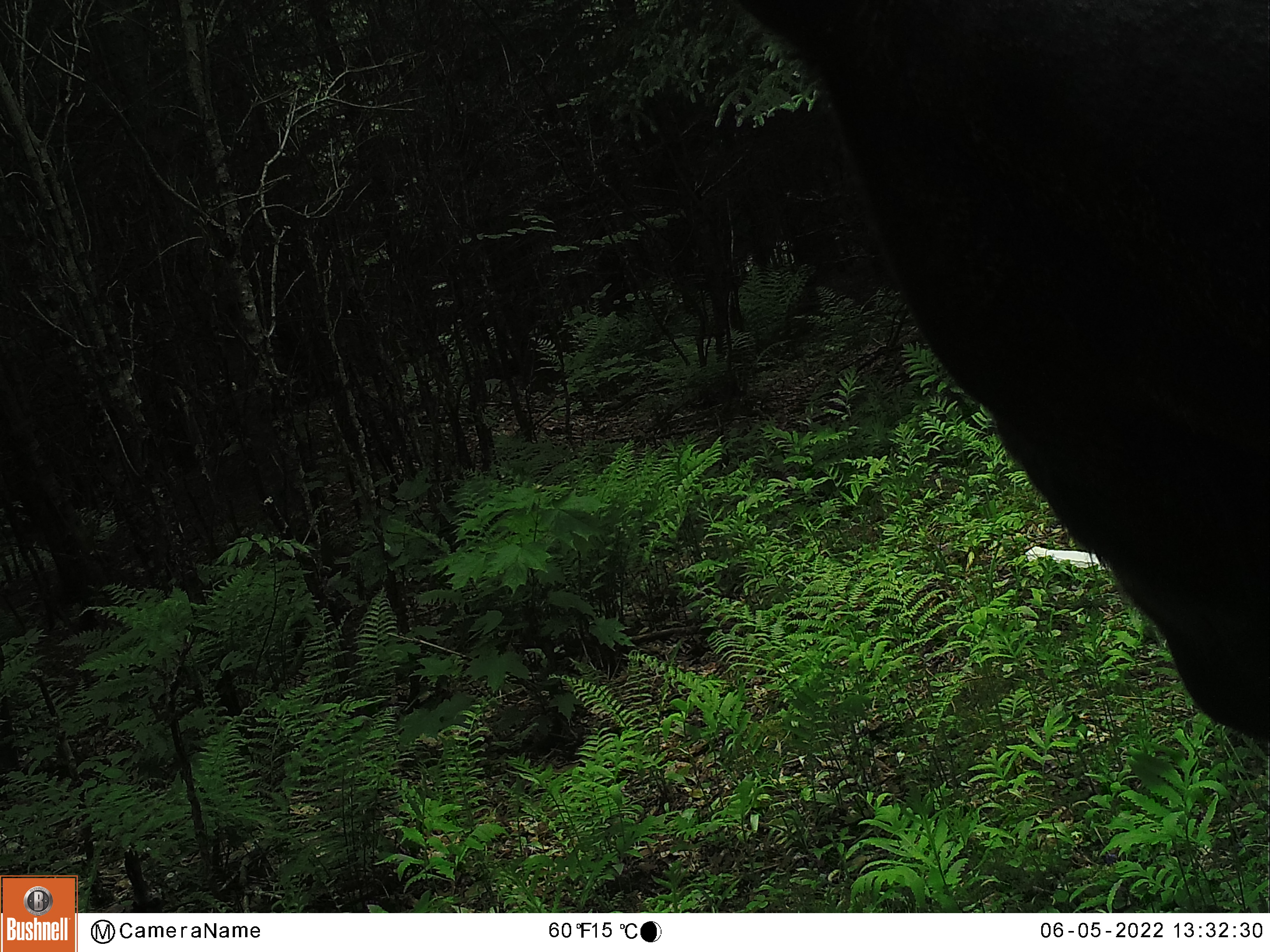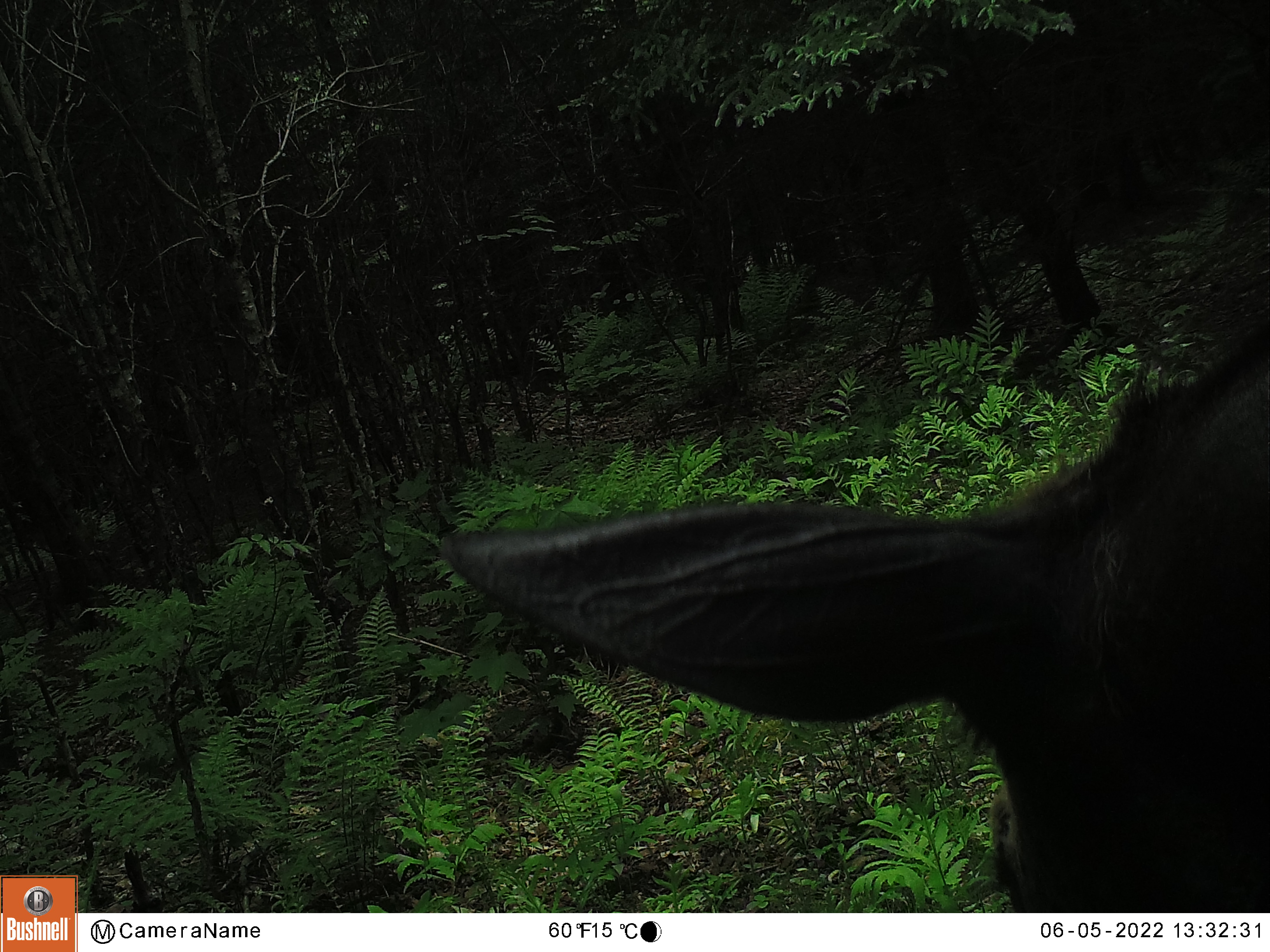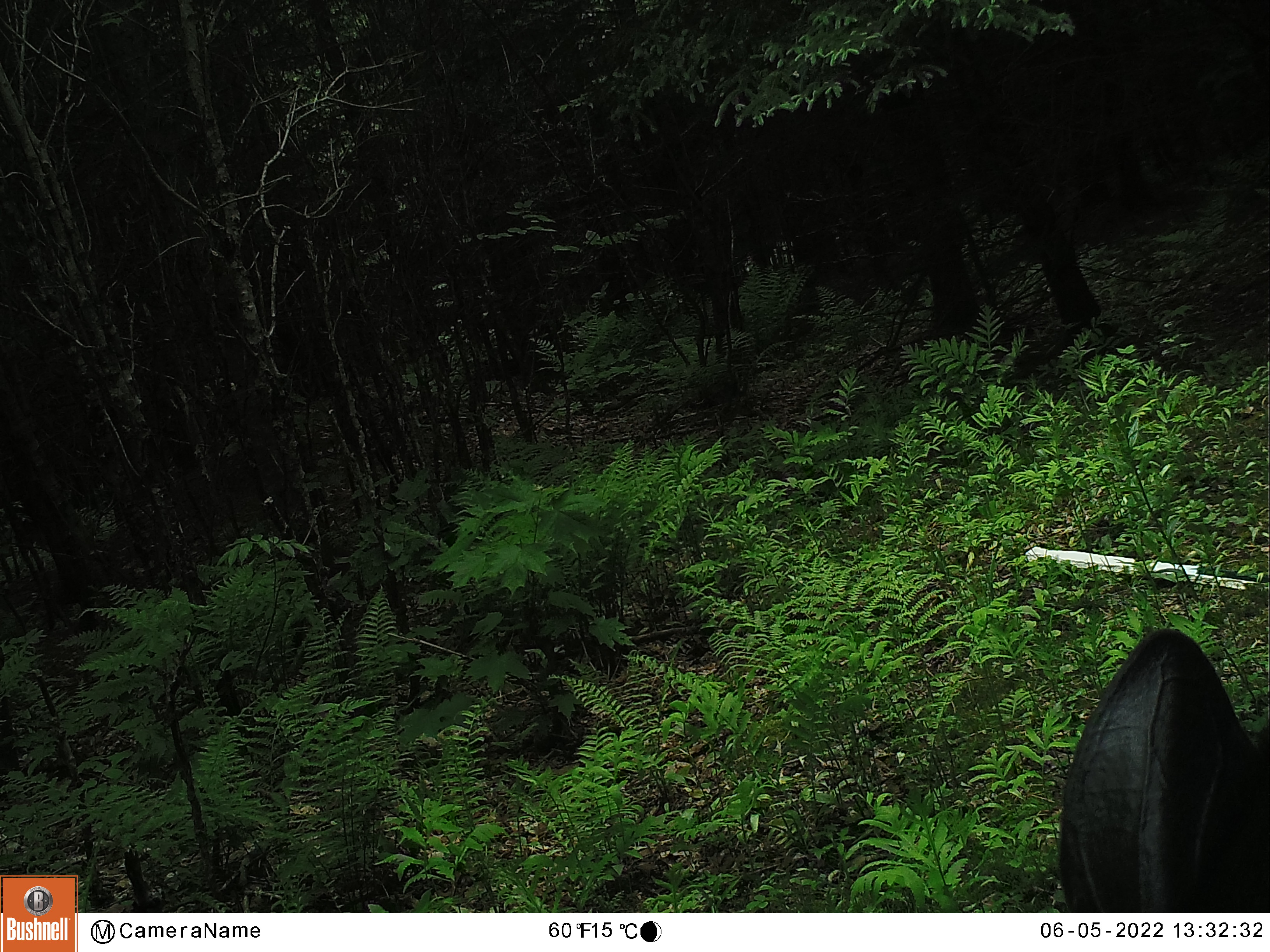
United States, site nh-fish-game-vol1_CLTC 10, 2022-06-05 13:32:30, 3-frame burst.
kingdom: Animalia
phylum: Chordata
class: Mammalia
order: Artiodactyla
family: Cervidae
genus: Alces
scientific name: Alces alces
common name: moose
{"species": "moose (Alces alces)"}